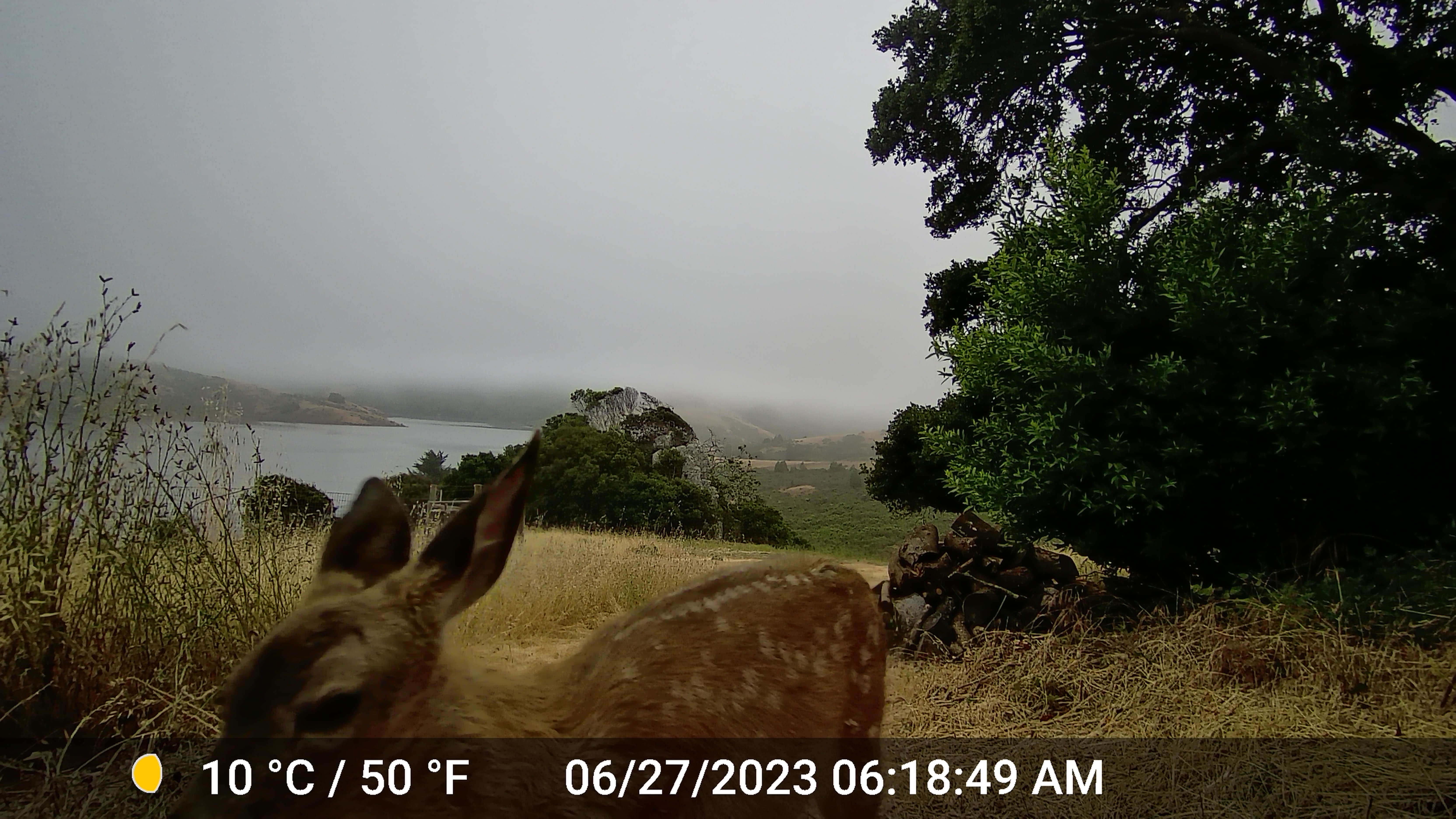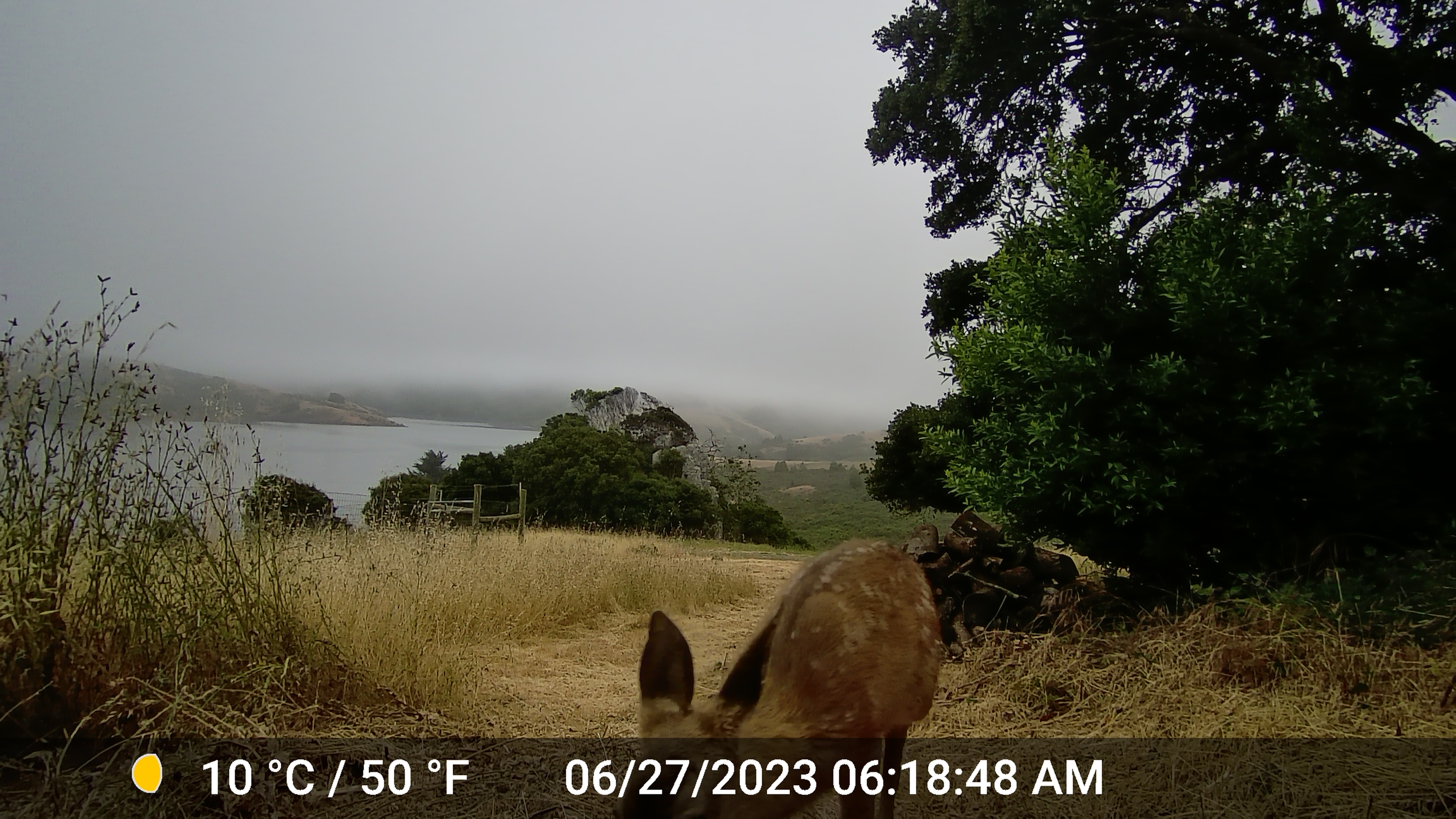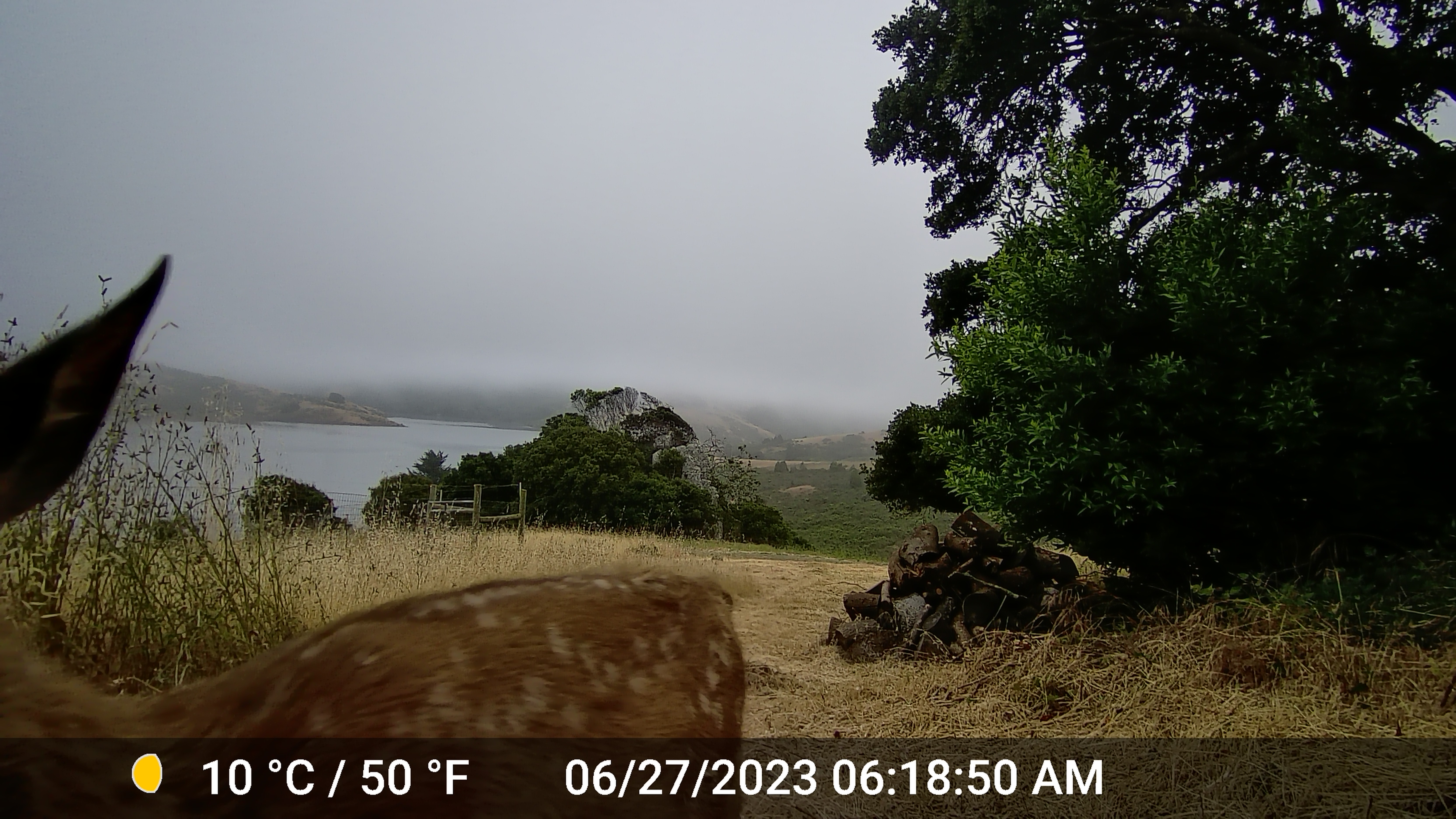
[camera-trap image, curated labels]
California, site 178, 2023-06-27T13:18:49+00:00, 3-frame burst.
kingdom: Animalia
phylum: Chordata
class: Mammalia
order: Artiodactyla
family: Cervidae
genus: Odocoileus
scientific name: Odocoileus hemionus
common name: mule deer